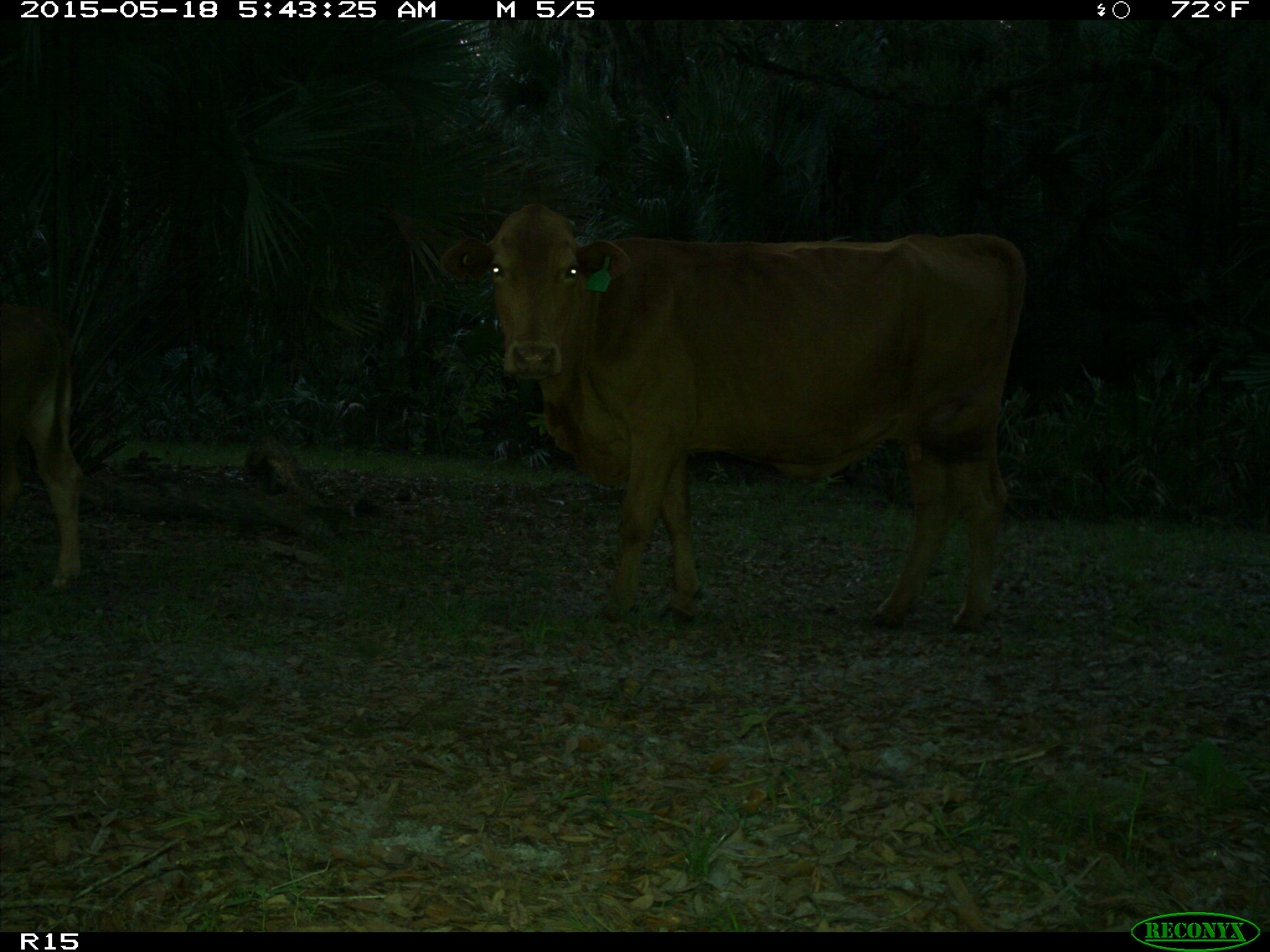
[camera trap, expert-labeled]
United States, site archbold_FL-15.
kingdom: Animalia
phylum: Chordata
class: Mammalia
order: Artiodactyla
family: Bovidae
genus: Bos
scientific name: Bos taurus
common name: domestic cow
Bos taurus (domestic cow).